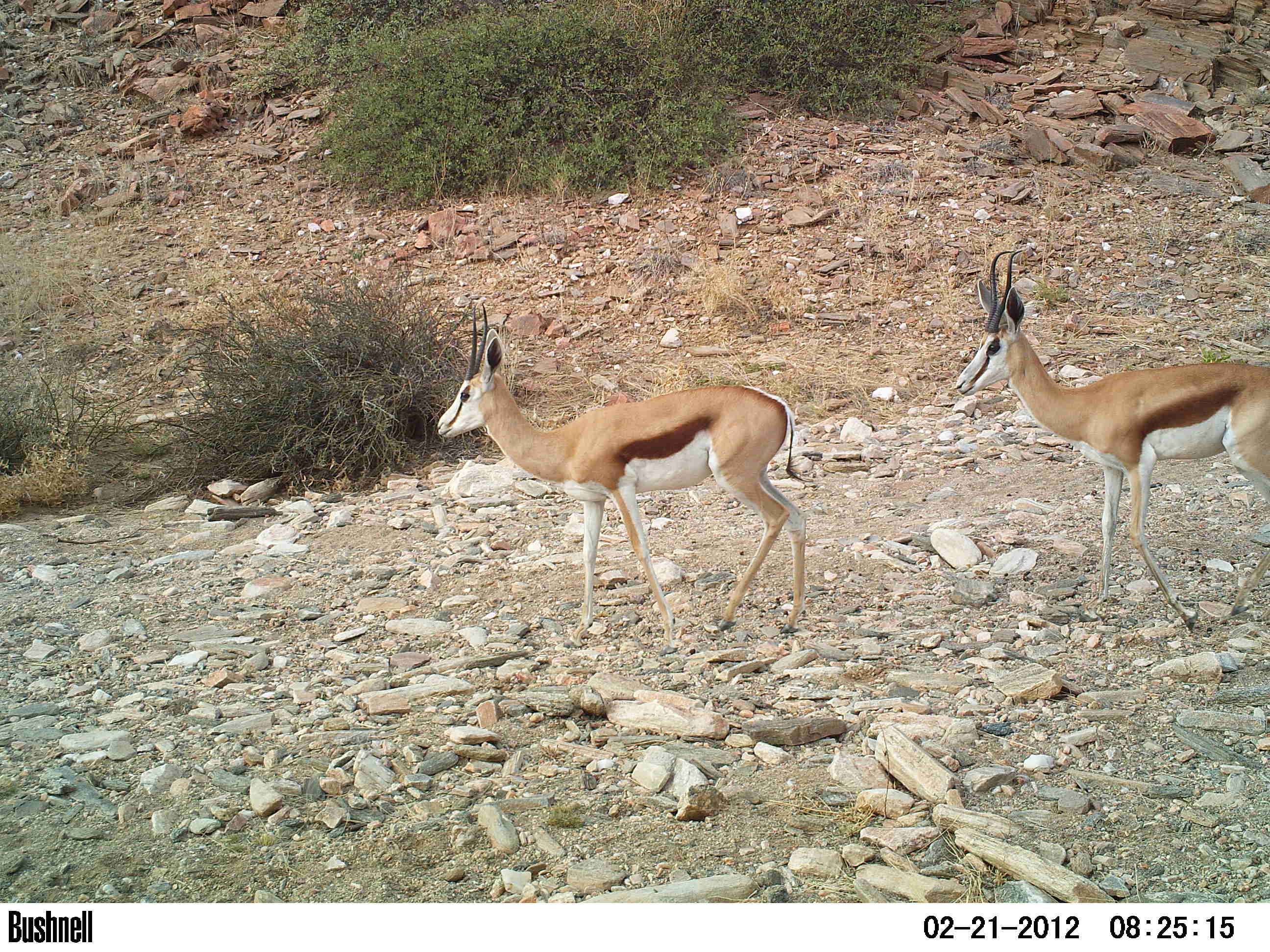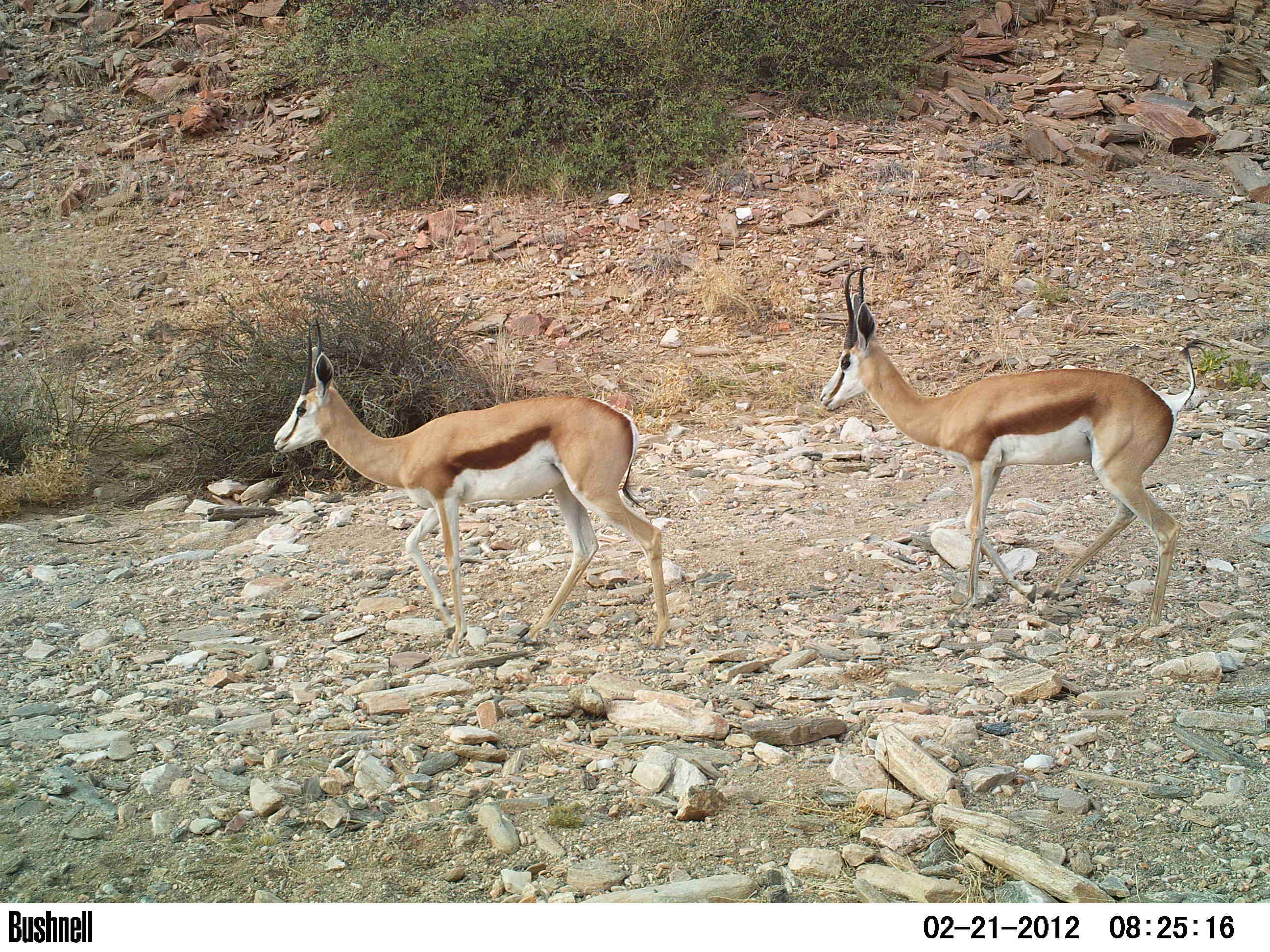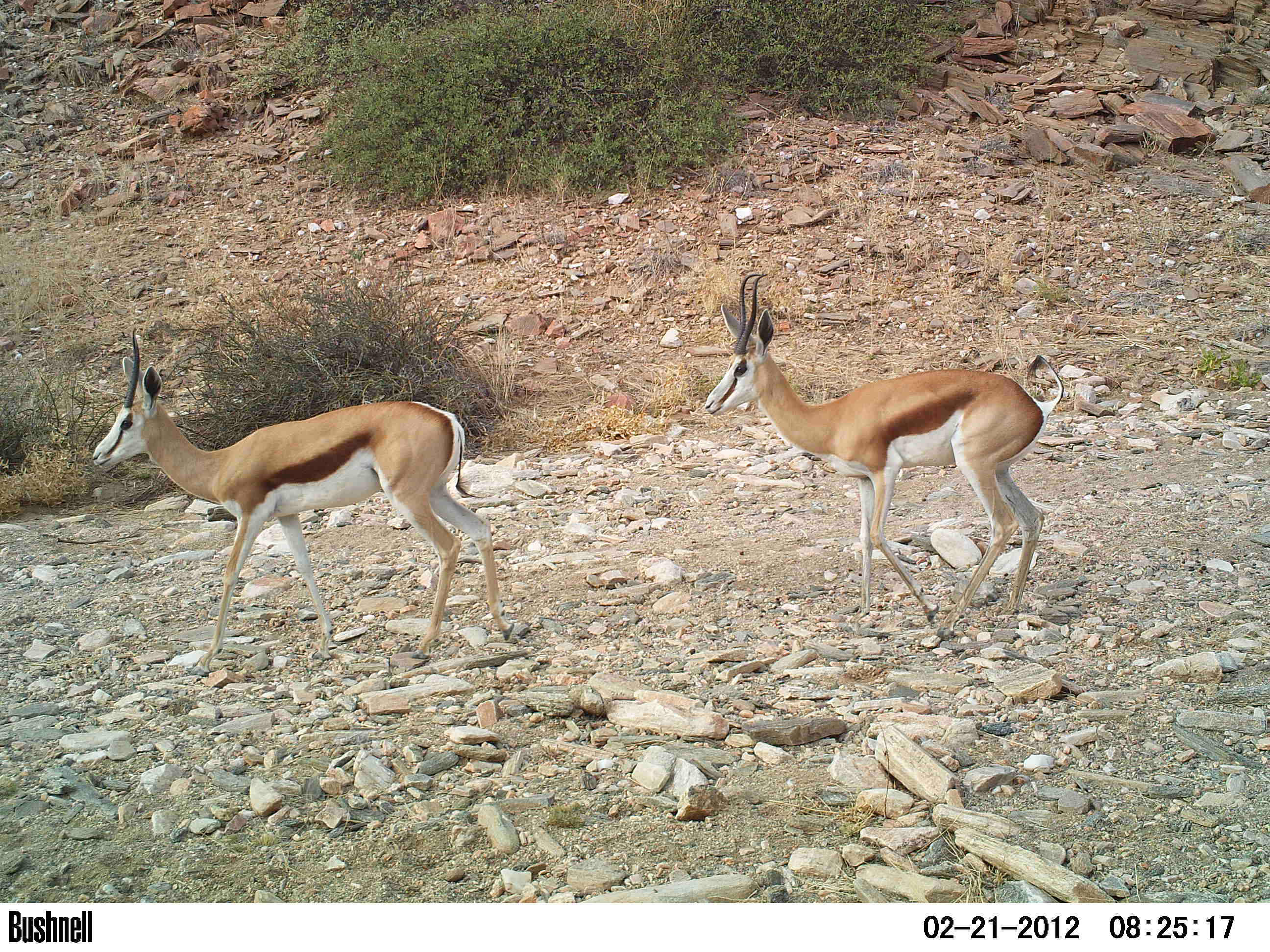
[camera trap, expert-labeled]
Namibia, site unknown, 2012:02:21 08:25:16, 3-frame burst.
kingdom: Animalia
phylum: Chordata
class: Mammalia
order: Artiodactyla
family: Bovidae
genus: Antidorcas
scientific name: Antidorcas marsupialis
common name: springbok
Antidorcas marsupialis (springbok).